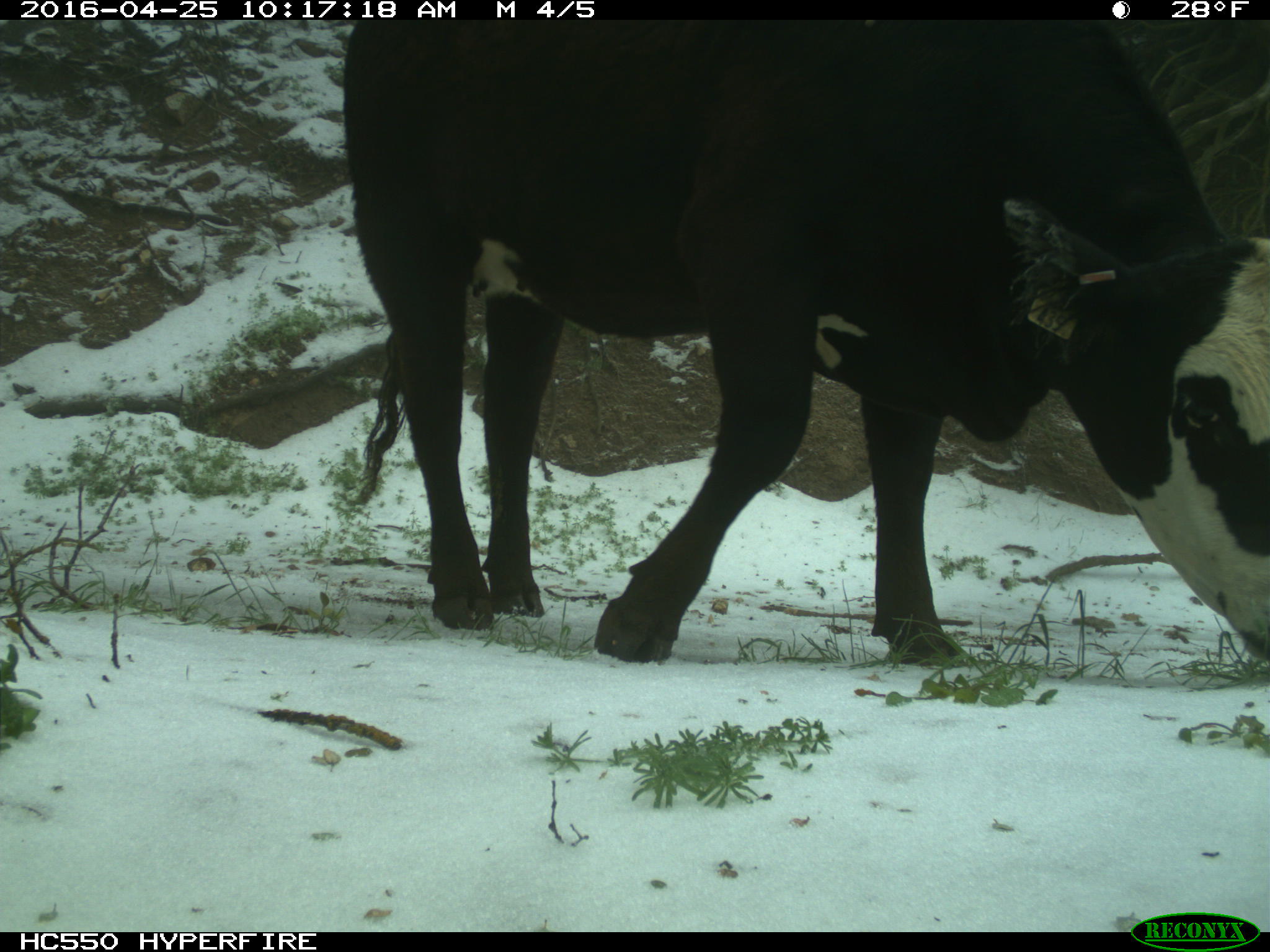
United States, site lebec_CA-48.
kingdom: Animalia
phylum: Chordata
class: Mammalia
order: Artiodactyla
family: Bovidae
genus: Bos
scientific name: Bos taurus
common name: domestic cow